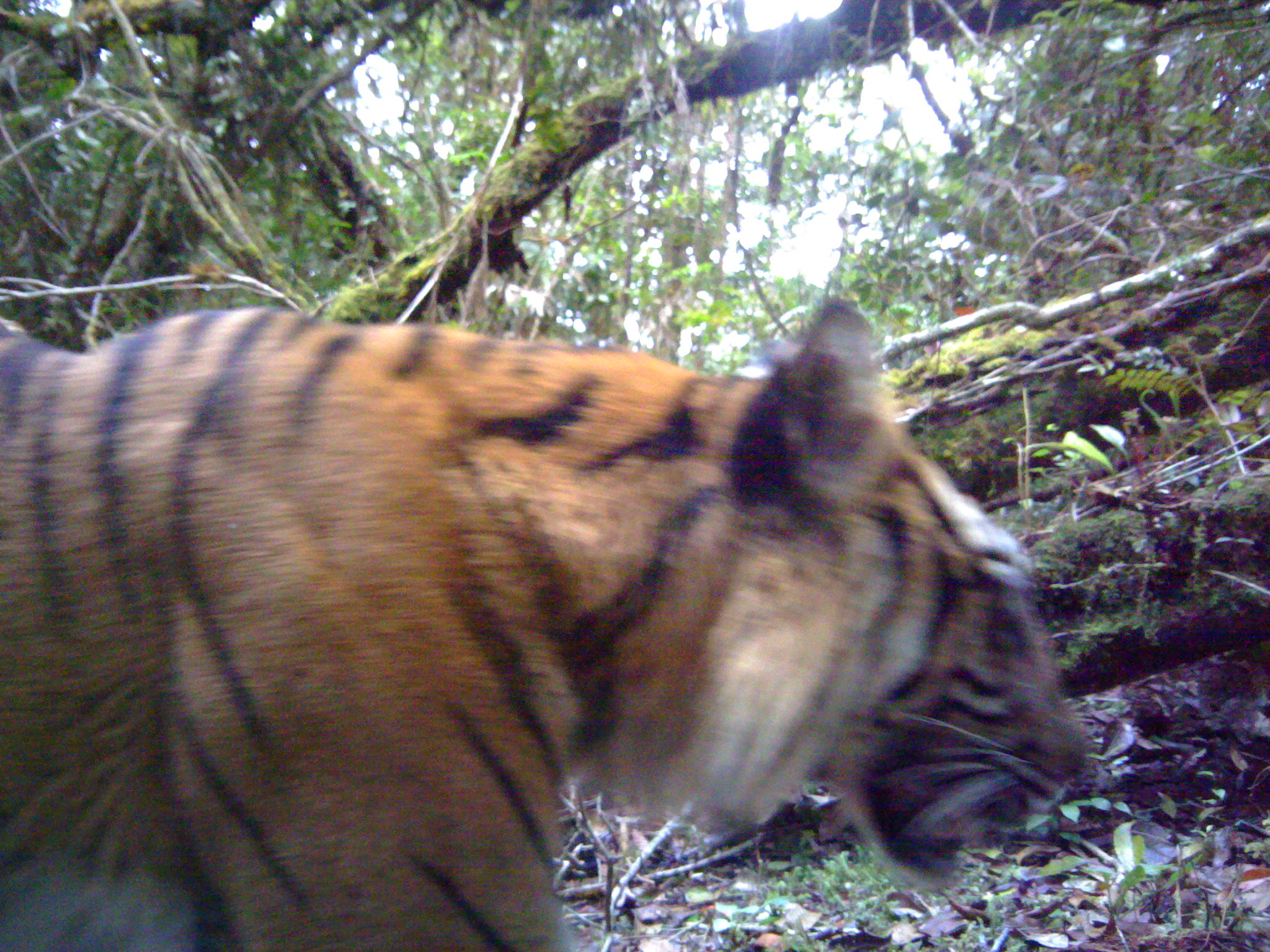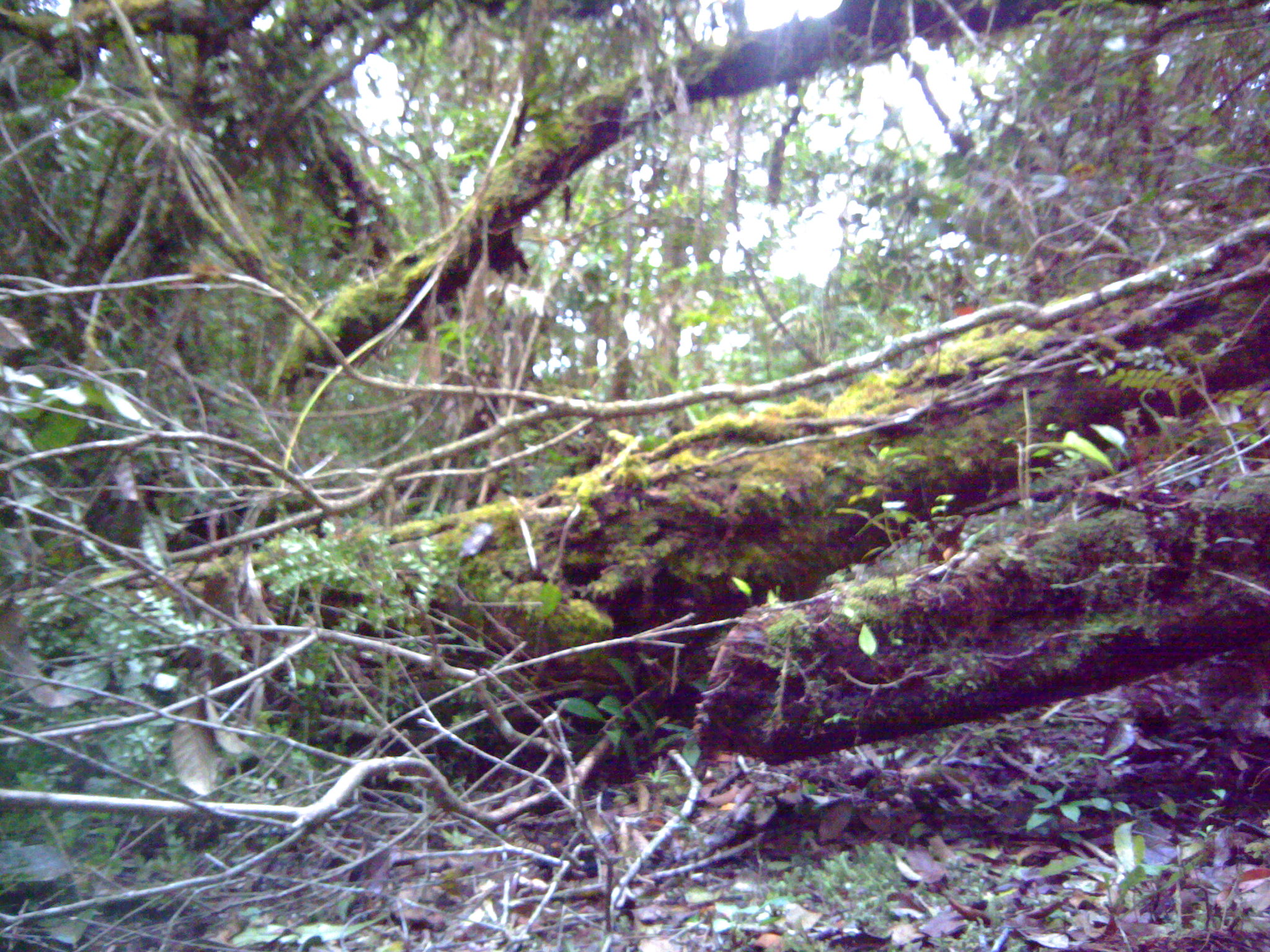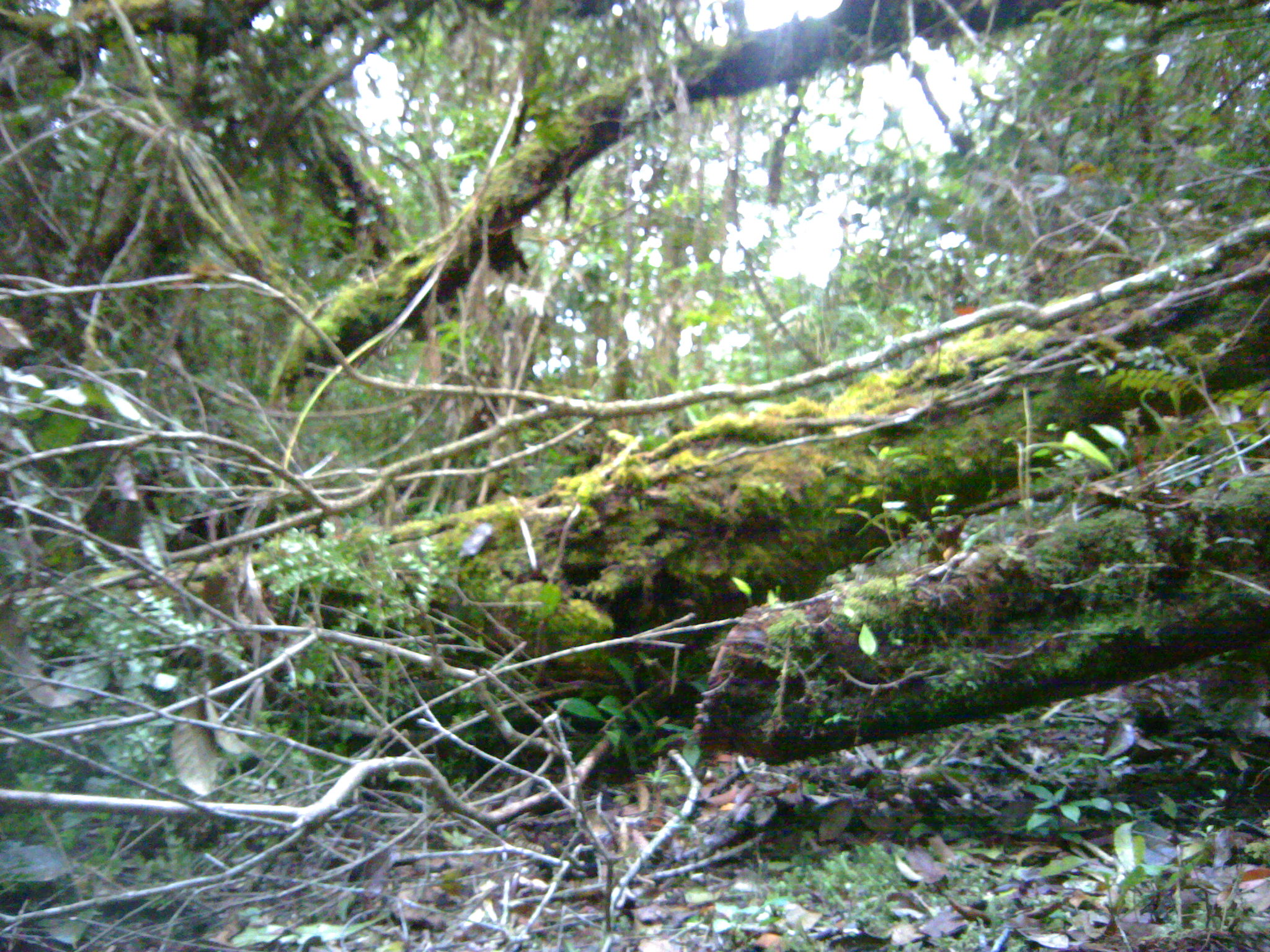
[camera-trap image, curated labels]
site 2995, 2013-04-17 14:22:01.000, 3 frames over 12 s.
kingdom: Animalia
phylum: Chordata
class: Mammalia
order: Carnivora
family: Felidae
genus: Panthera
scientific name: Panthera tigris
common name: tiger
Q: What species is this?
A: Panthera tigris (tiger).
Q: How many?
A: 1.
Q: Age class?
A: Adult.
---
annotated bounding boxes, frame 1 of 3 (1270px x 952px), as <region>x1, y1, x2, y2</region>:
panthera tigris: <region>0, 298, 1092, 952</region>